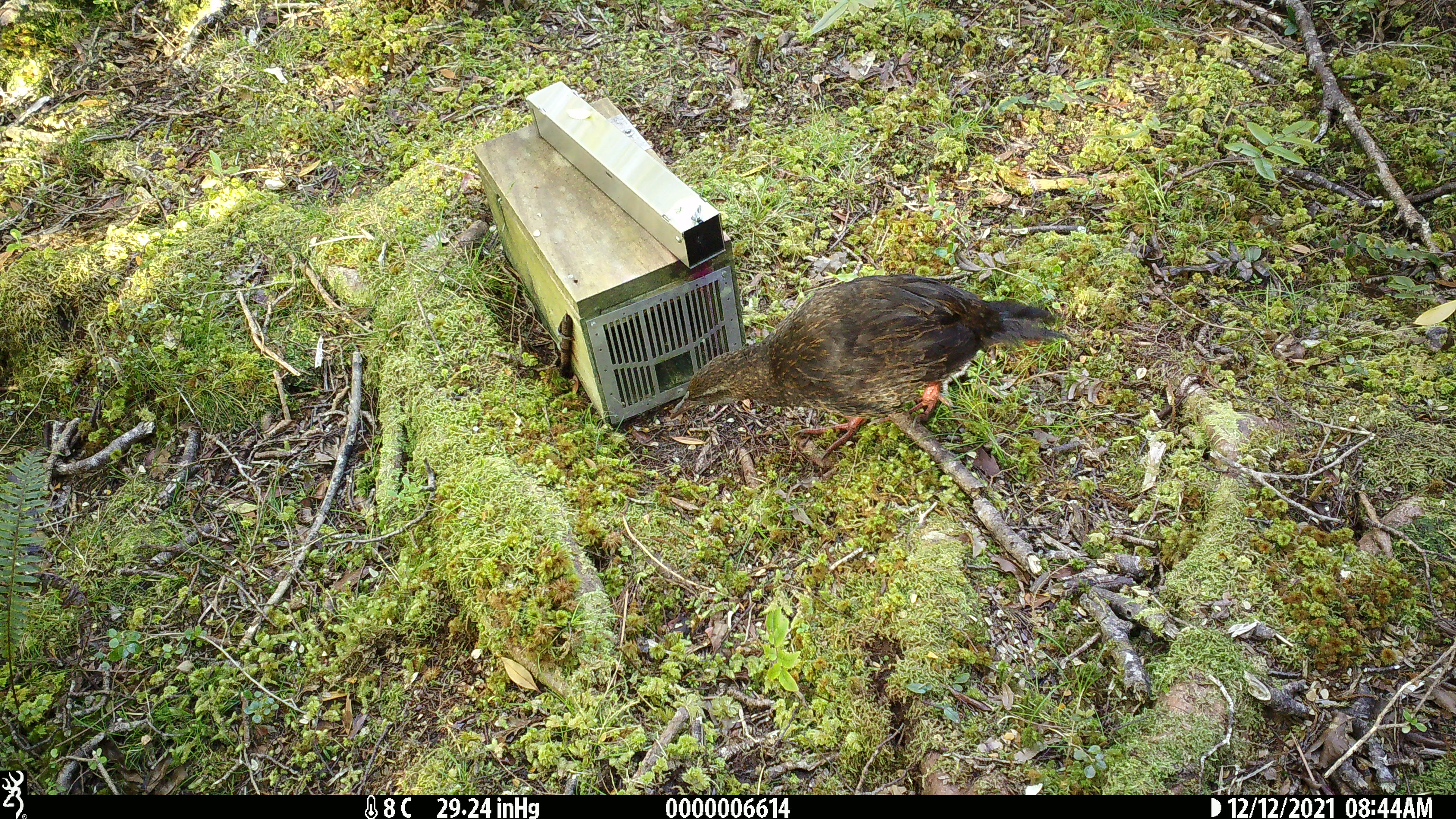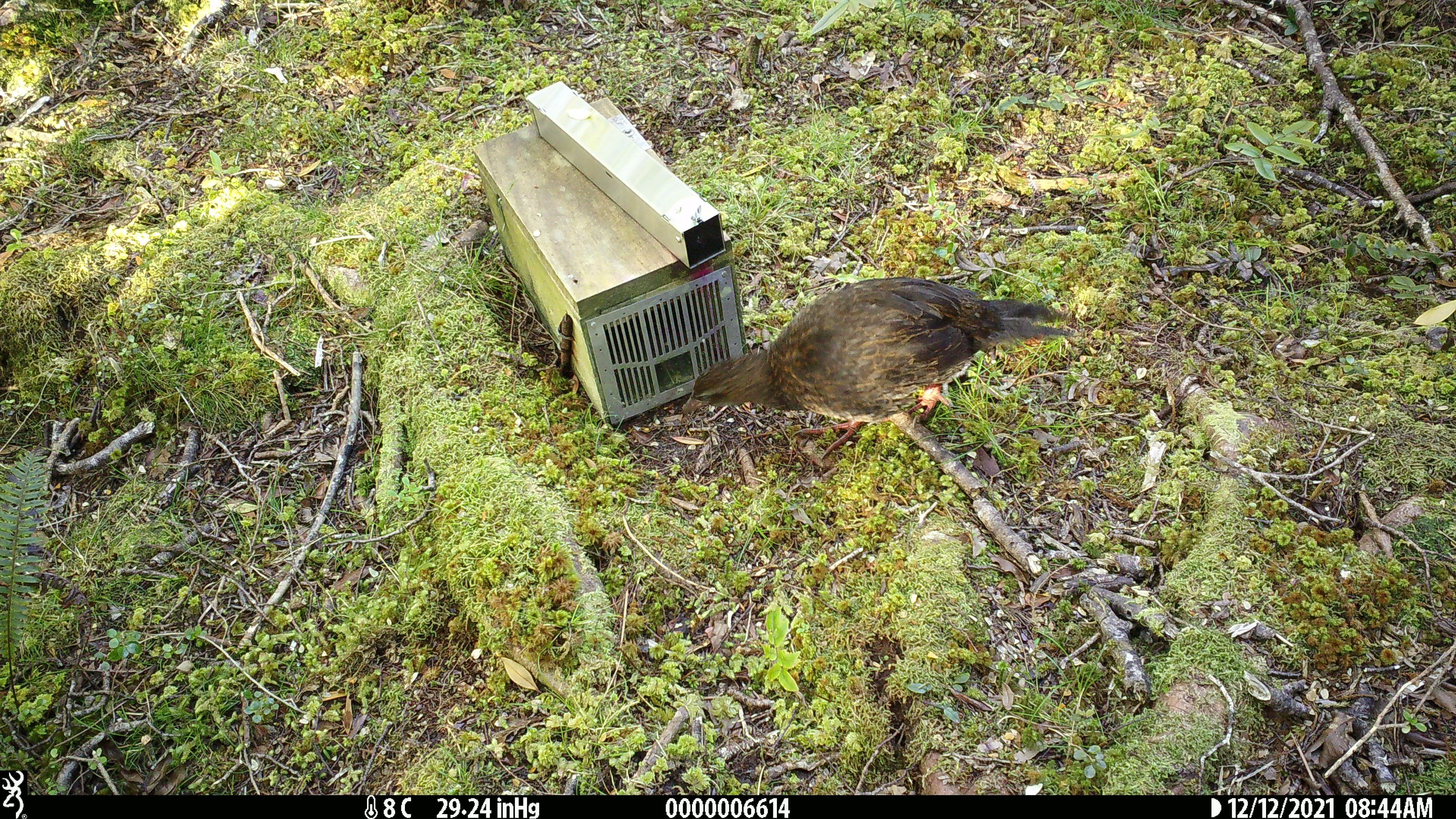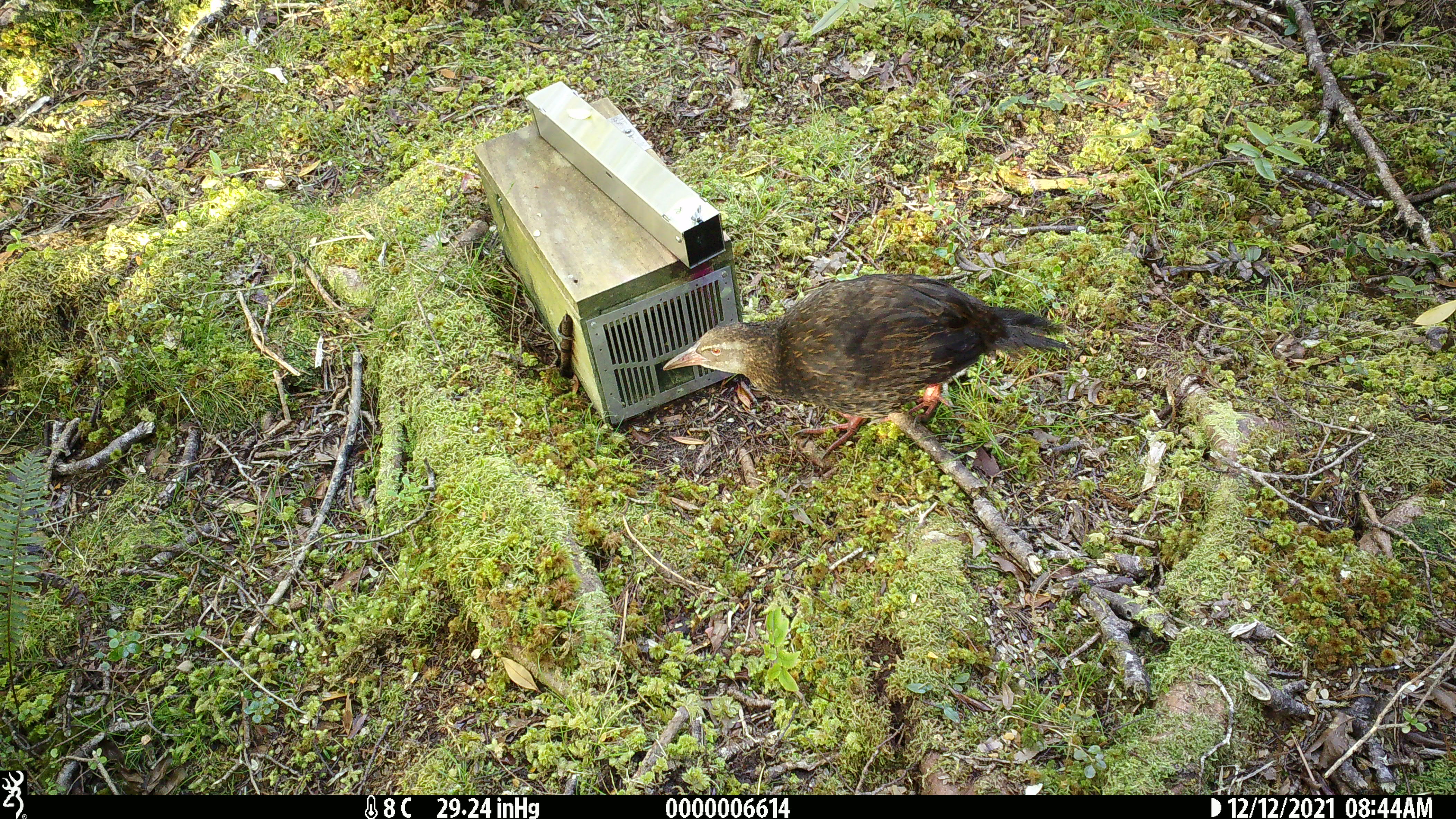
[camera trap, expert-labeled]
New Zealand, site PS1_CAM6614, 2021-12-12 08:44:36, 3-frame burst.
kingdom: Animalia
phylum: Chordata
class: Aves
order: Gruiformes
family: Rallidae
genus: Gallirallus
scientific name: Gallirallus australis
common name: weka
Weka (Gallirallus australis).